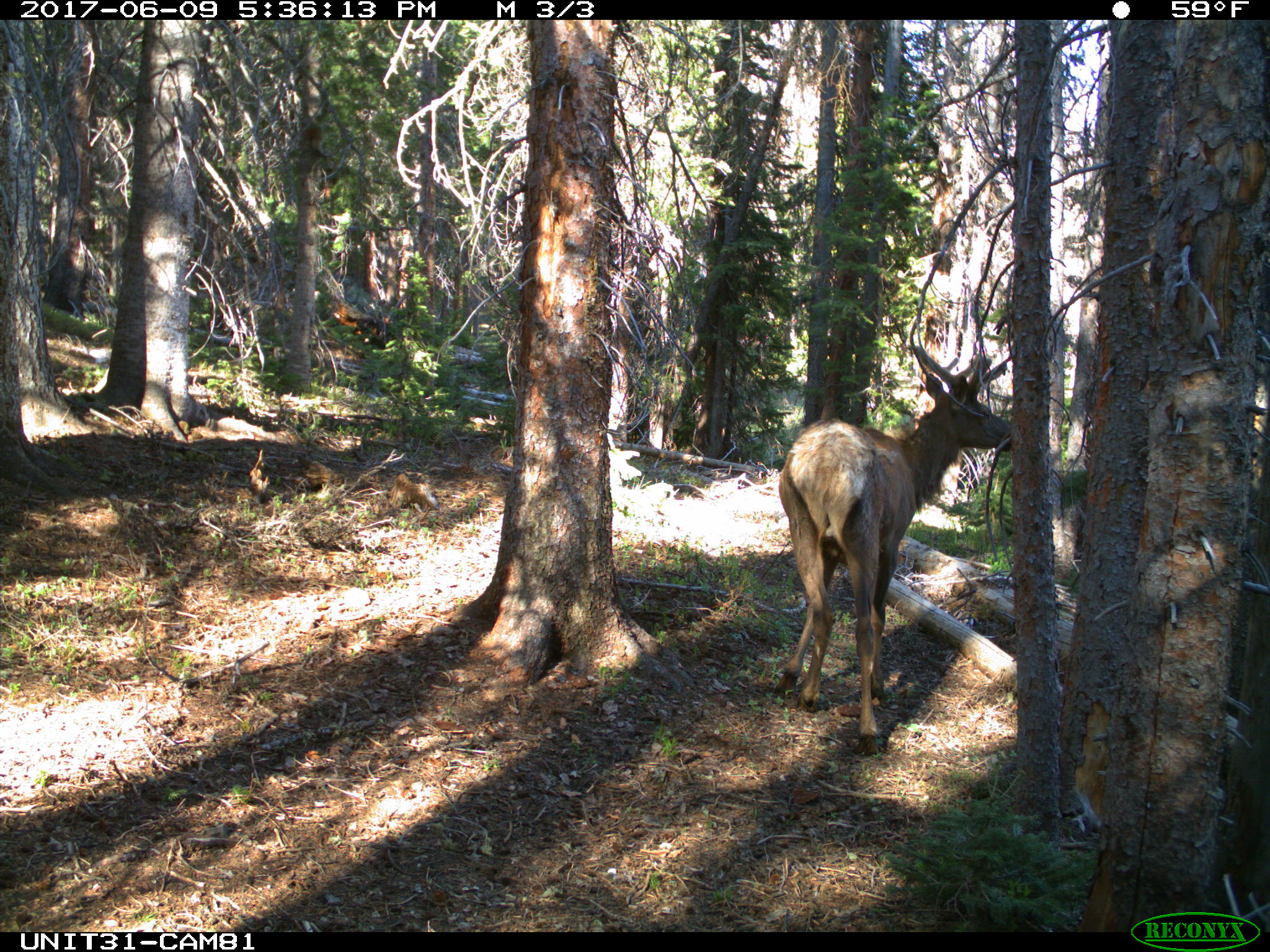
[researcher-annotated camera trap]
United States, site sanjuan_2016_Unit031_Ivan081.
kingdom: Animalia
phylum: Chordata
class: Mammalia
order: Artiodactyla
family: Cervidae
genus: Cervus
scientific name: Cervus elaphus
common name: red deer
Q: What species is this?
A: Cervus elaphus (red deer).